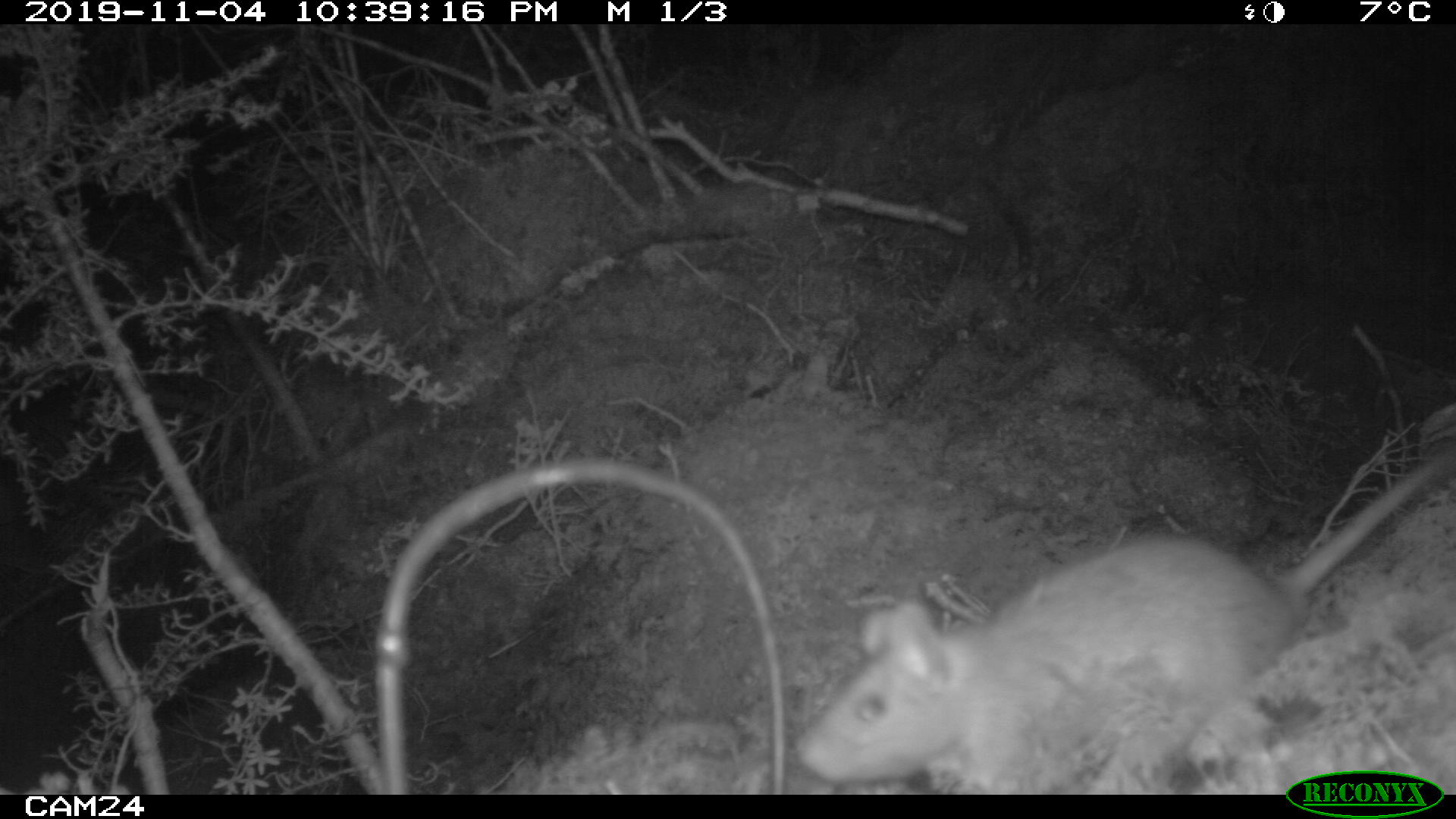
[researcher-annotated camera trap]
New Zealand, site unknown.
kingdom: Animalia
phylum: Chordata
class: Mammalia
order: Rodentia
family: Muridae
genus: Rattus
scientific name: Rattus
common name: rat